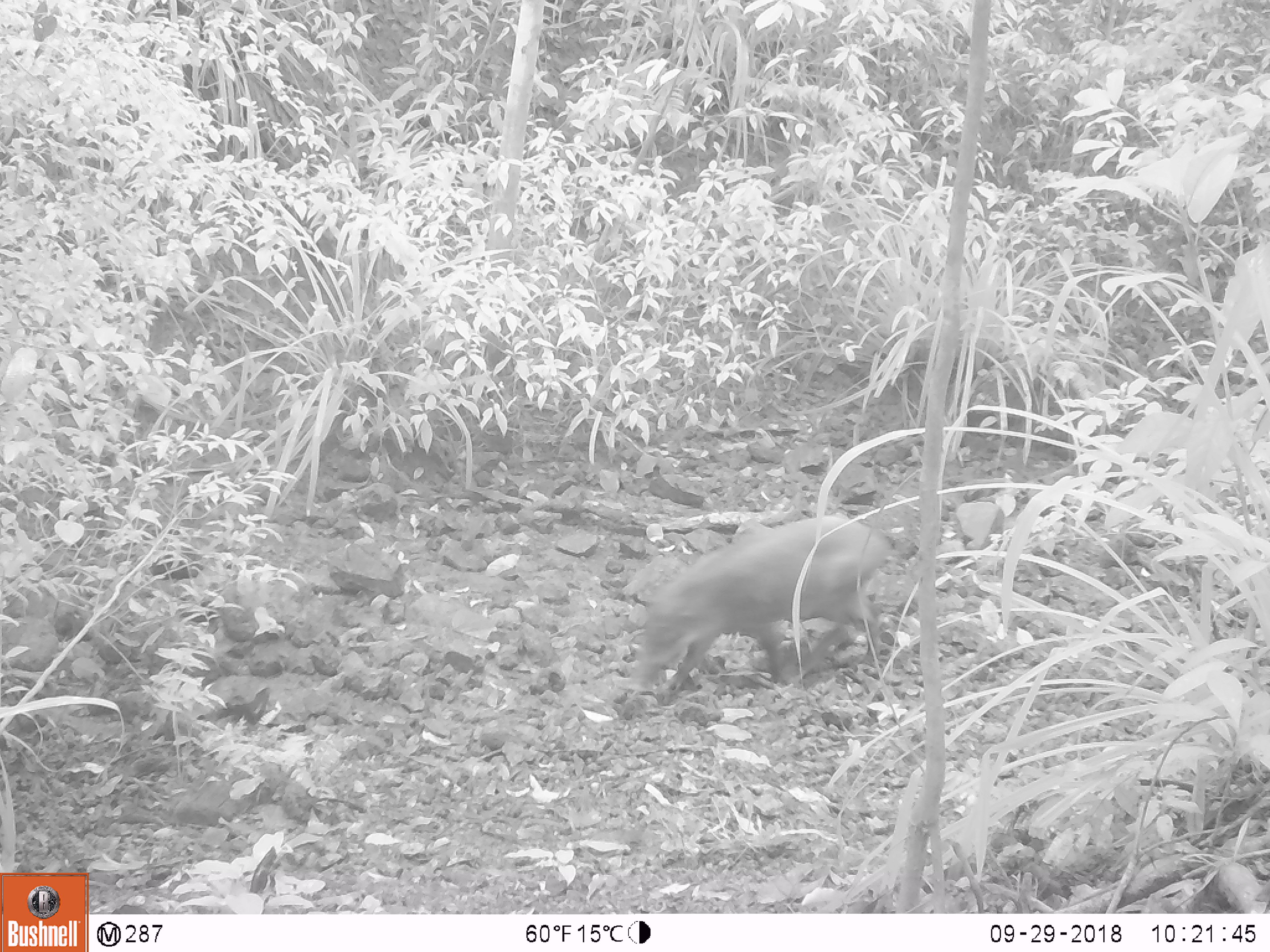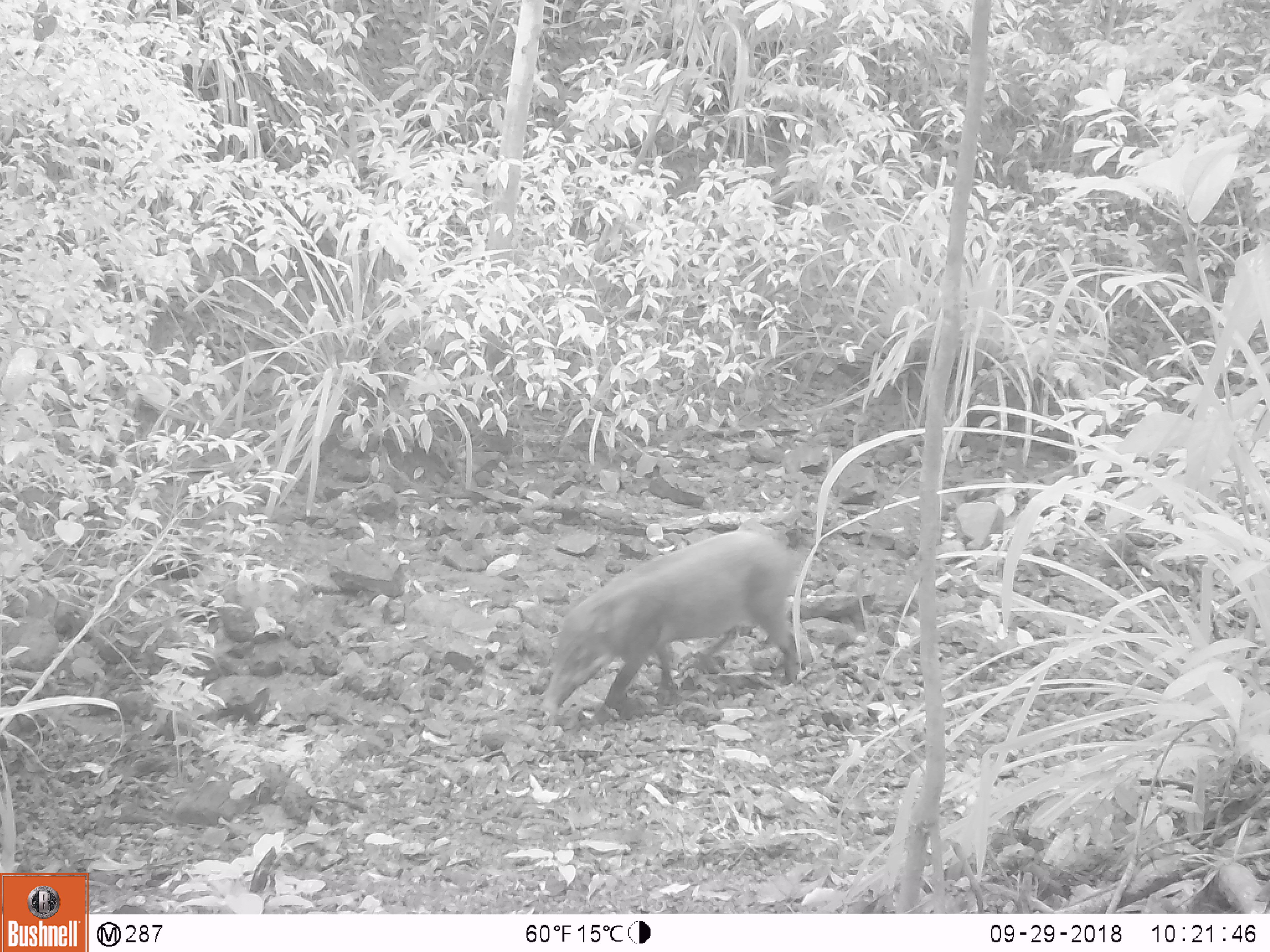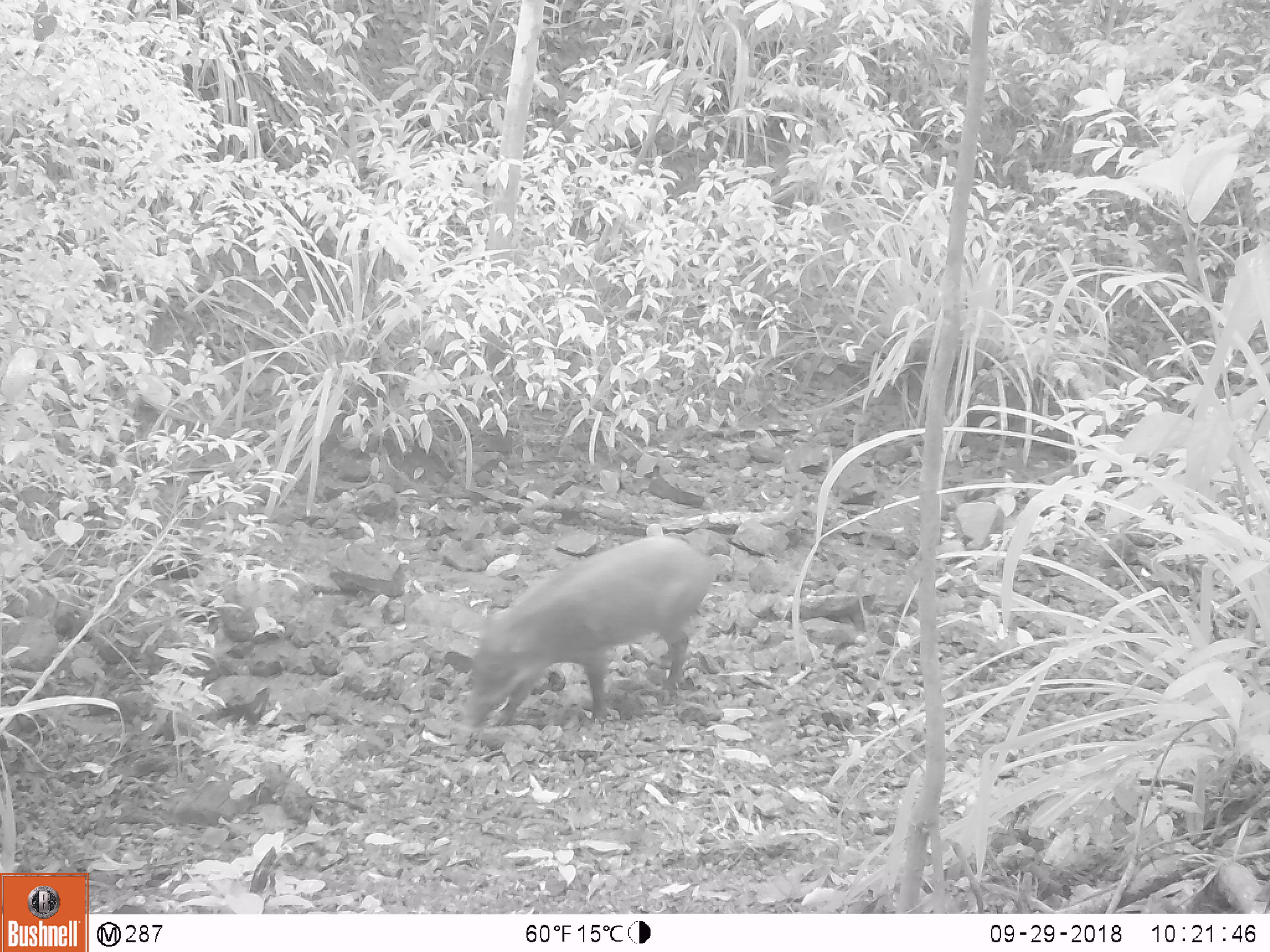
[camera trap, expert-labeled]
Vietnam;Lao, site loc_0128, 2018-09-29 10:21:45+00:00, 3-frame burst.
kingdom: Animalia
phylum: Chordata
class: Mammalia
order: Artiodactyla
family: Suidae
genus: Sus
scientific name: Sus scrofa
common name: eurasian wild pig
Eurasian wild pig (Sus scrofa). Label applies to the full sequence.